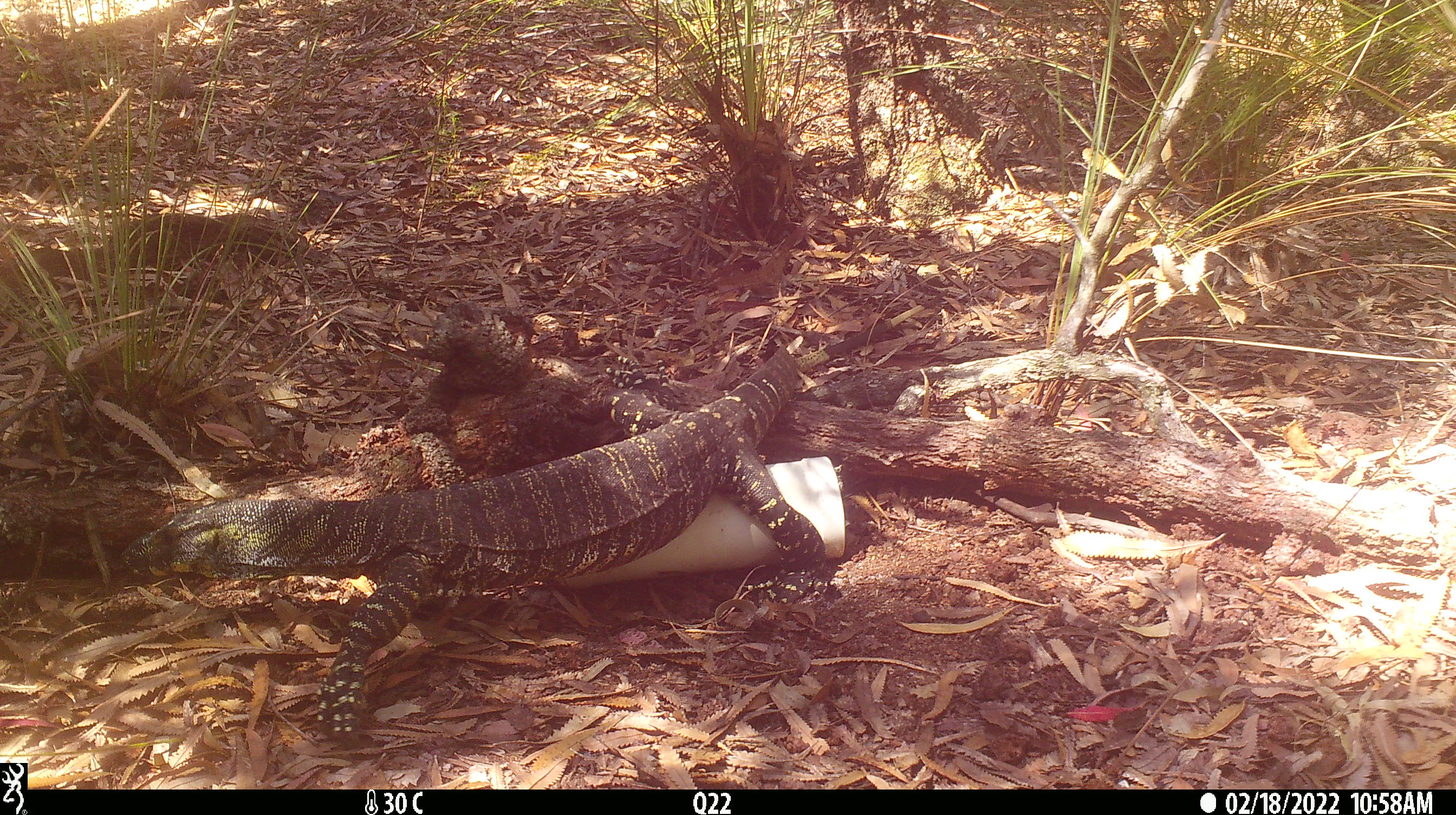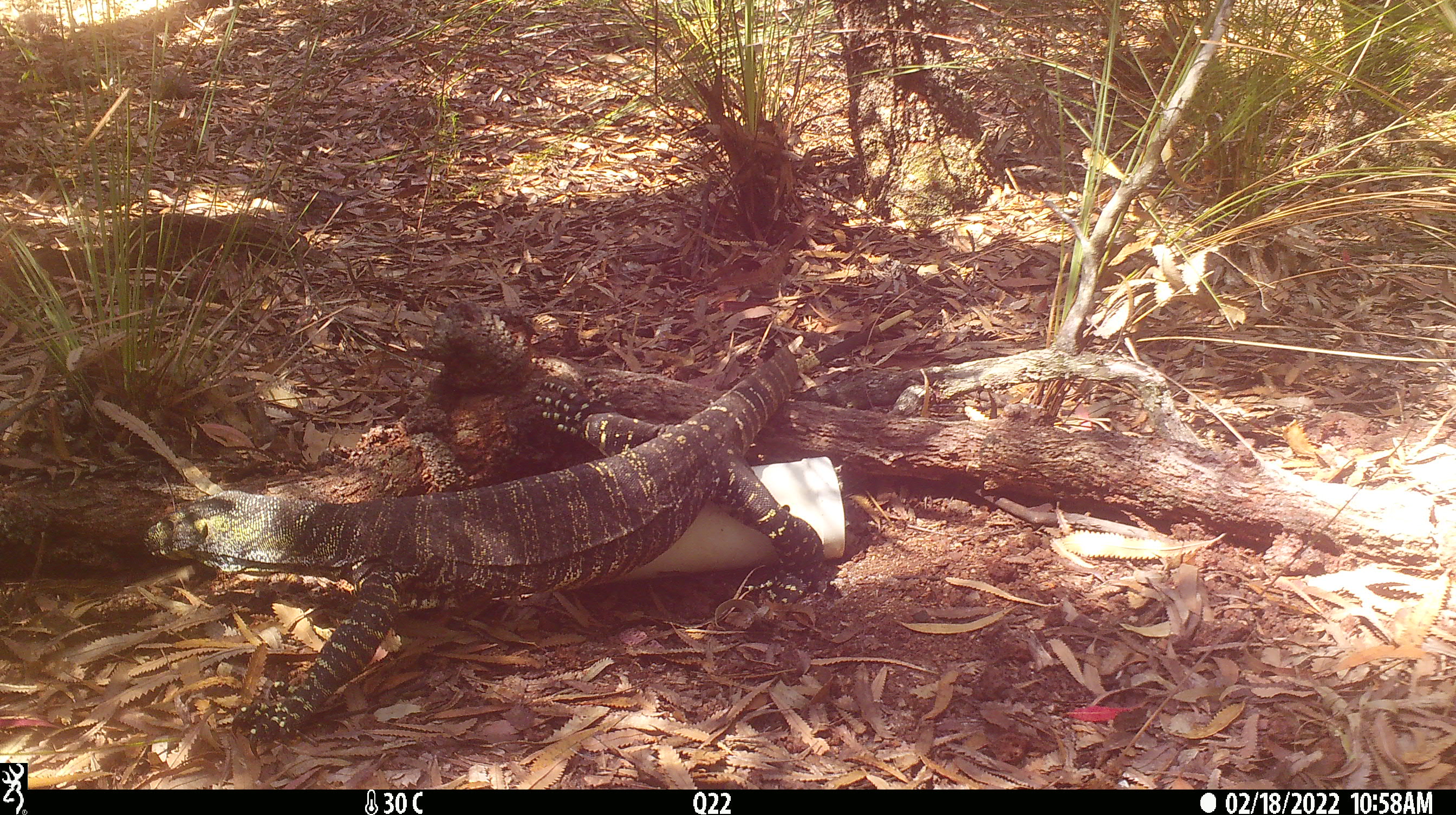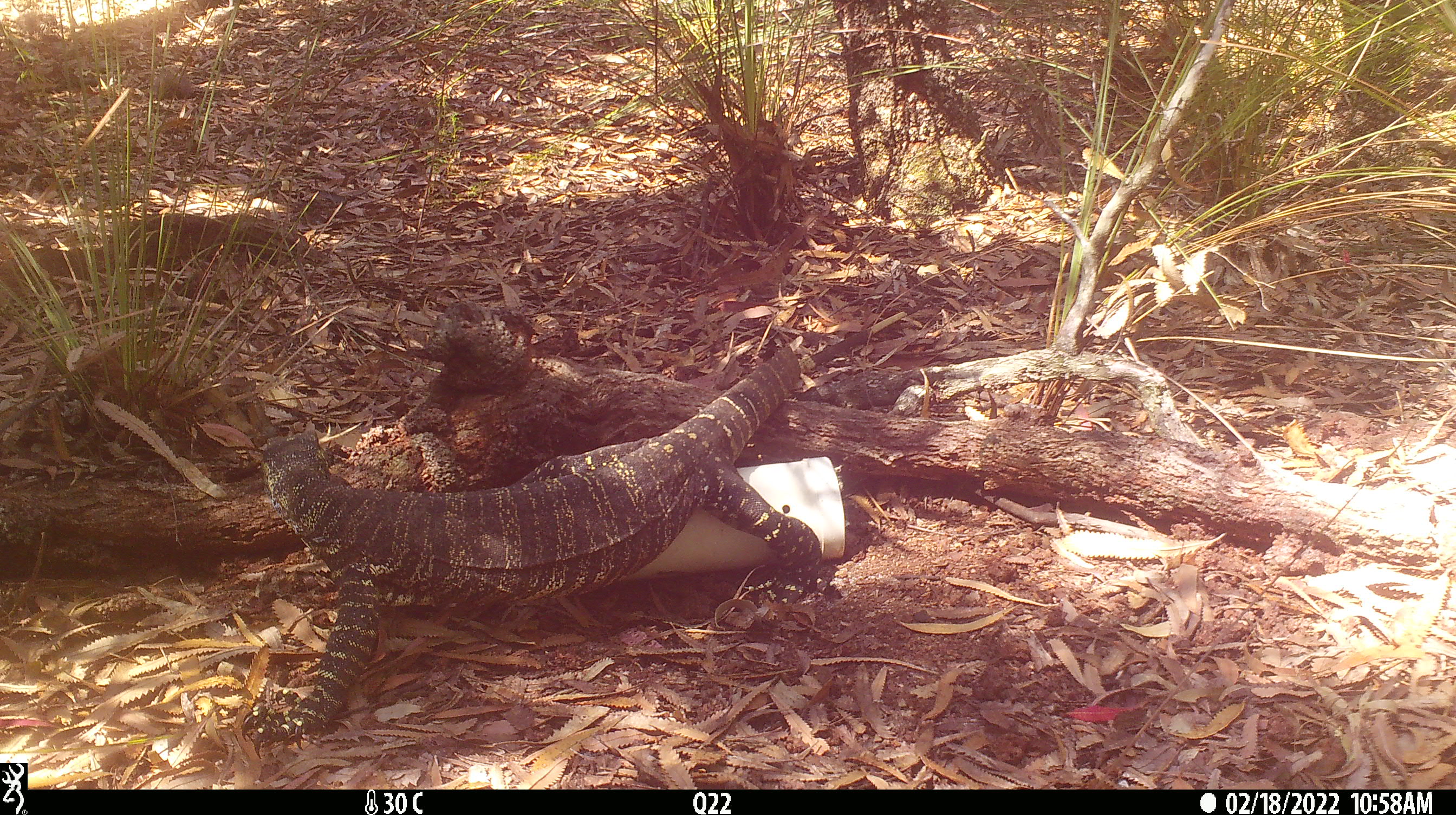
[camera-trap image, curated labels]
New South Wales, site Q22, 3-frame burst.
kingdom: Animalia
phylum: Chordata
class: Reptilia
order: Squamata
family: Varanidae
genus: Varanus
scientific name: Varanus varius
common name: lace monitor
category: goanna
Goanna (lace monitor) (Varanus varius).